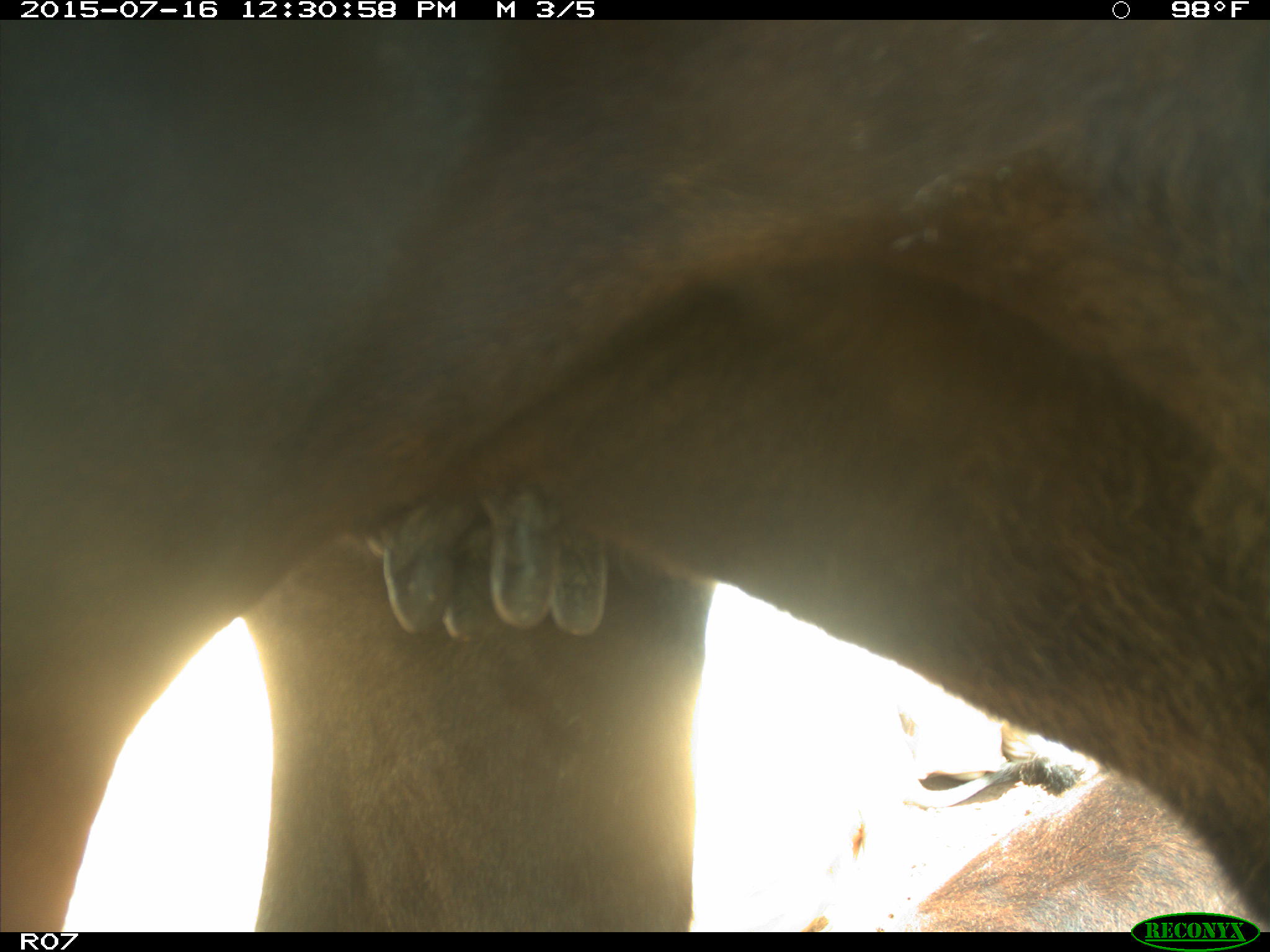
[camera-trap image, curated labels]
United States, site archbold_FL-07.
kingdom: Animalia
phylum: Chordata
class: Mammalia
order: Artiodactyla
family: Bovidae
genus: Bos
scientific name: Bos taurus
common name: domestic cow